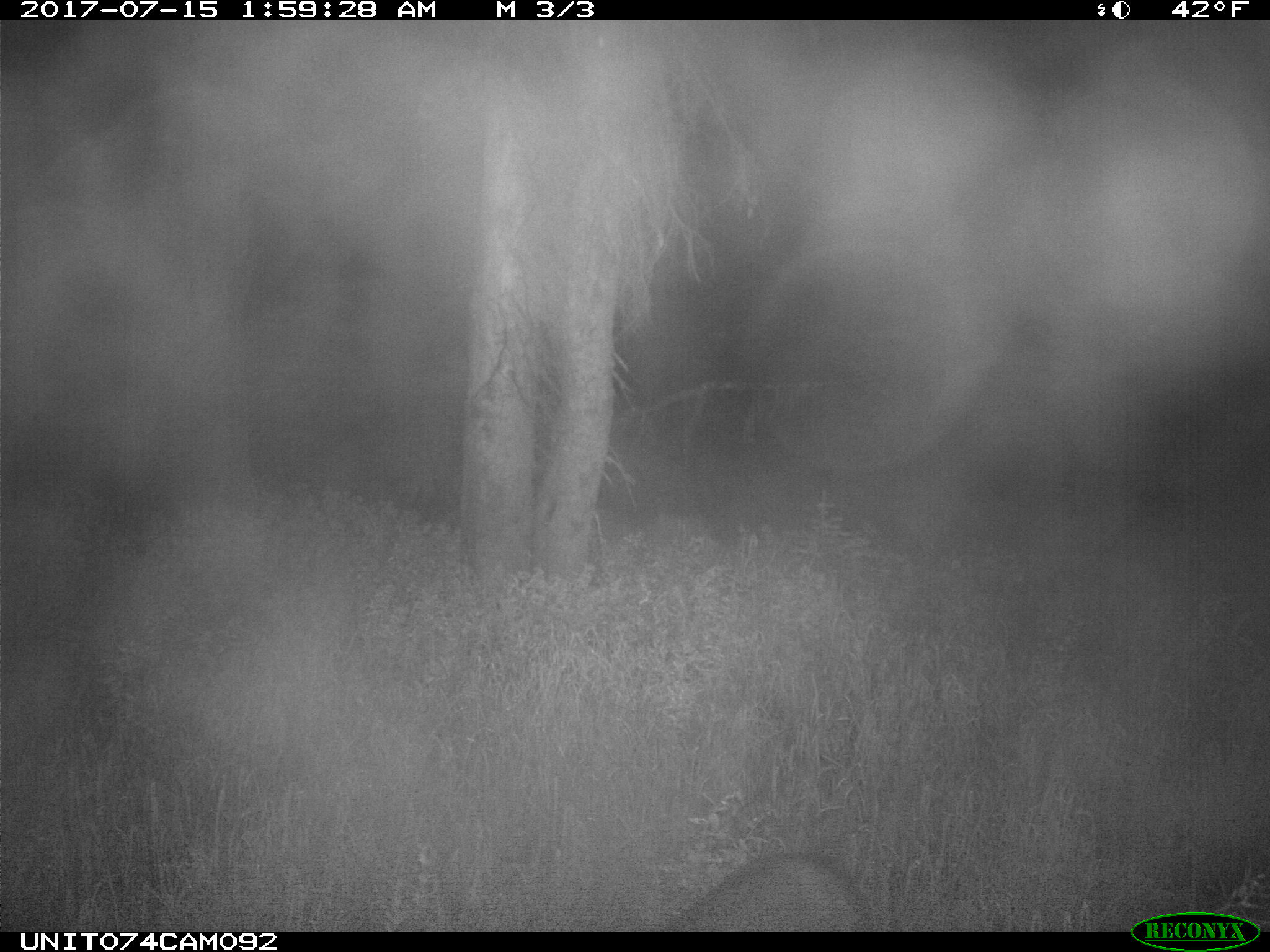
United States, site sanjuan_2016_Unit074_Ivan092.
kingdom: Animalia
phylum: Chordata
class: Mammalia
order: Artiodactyla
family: Cervidae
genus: Odocoileus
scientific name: Odocoileus hemionus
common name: mule deer